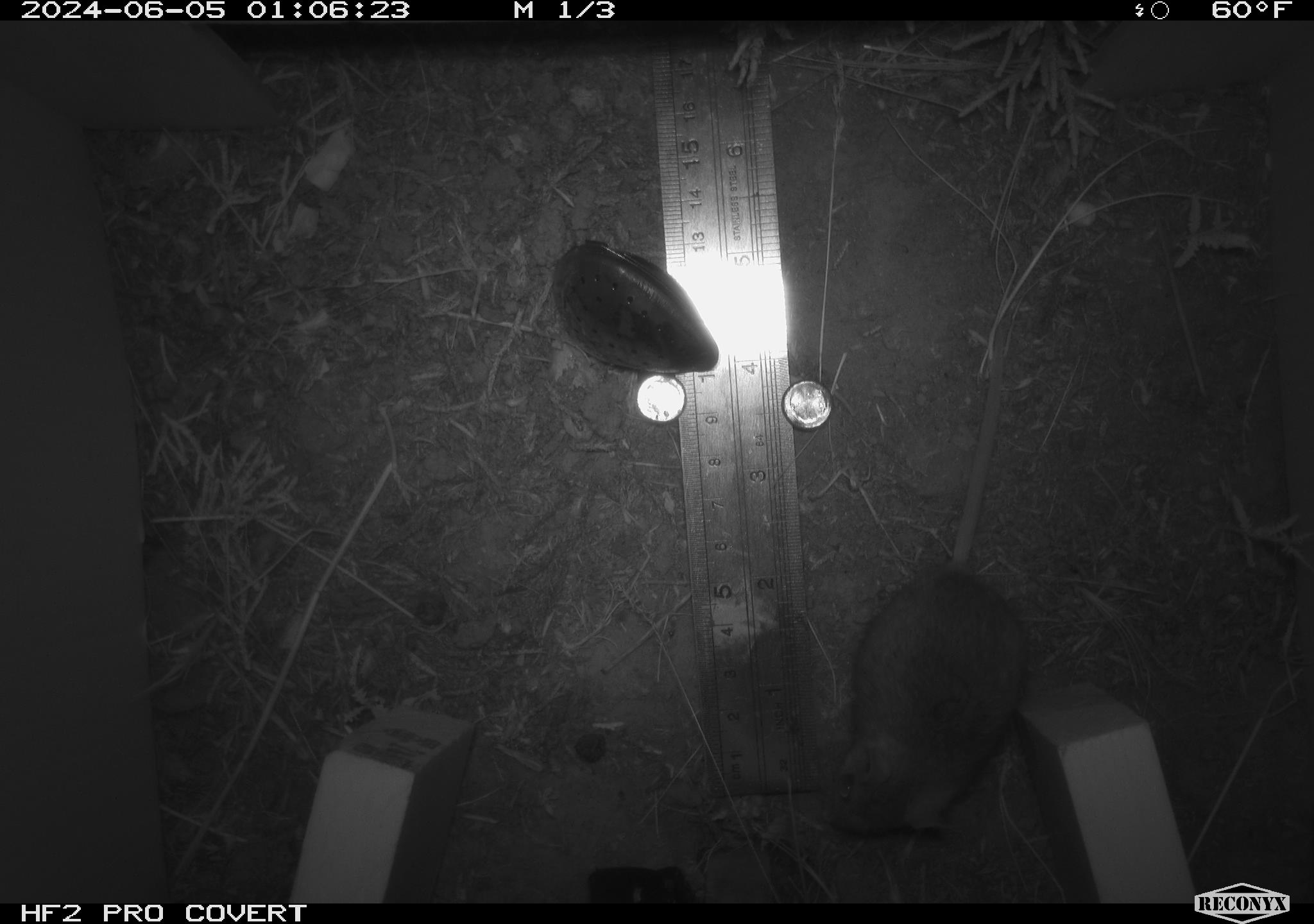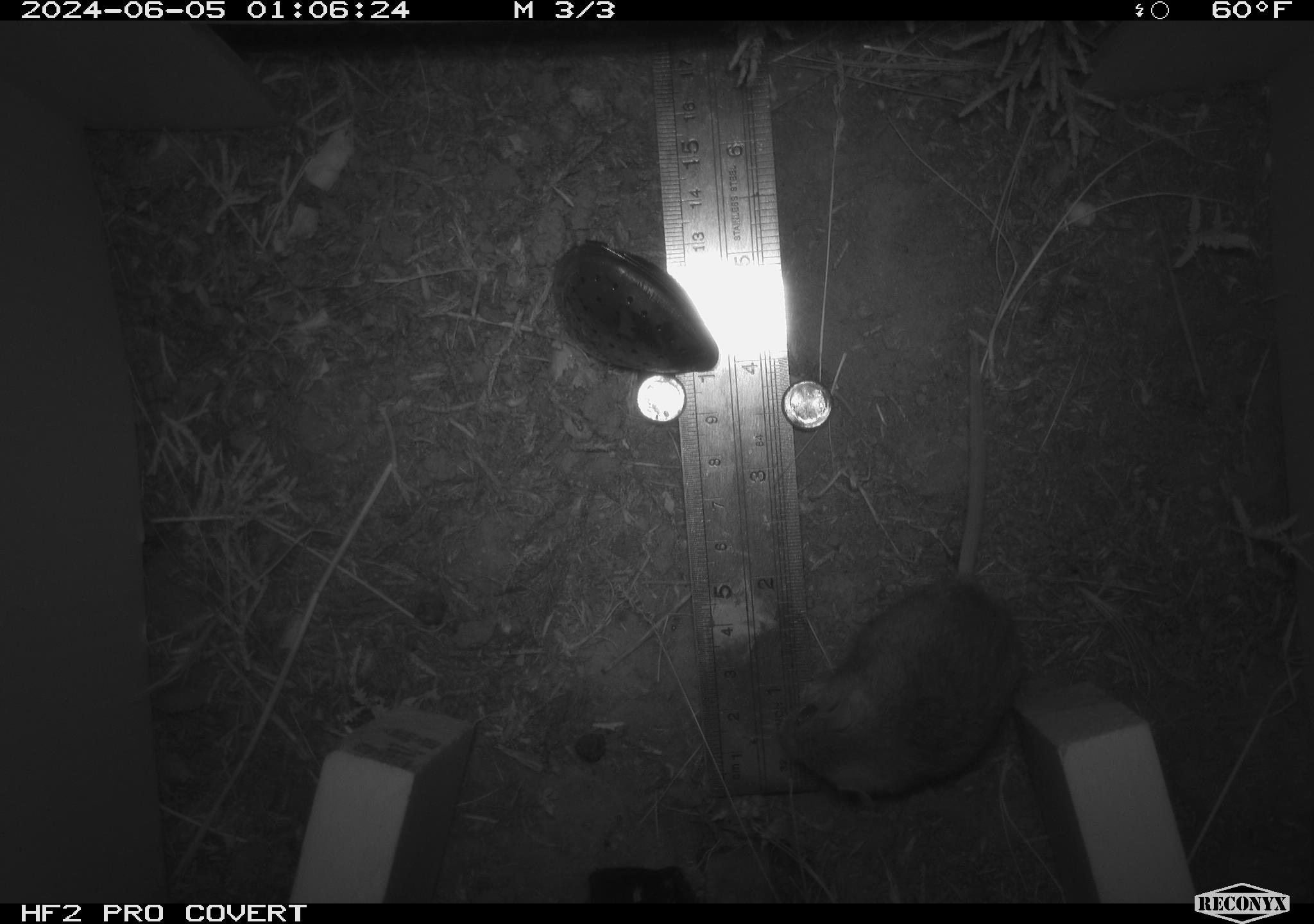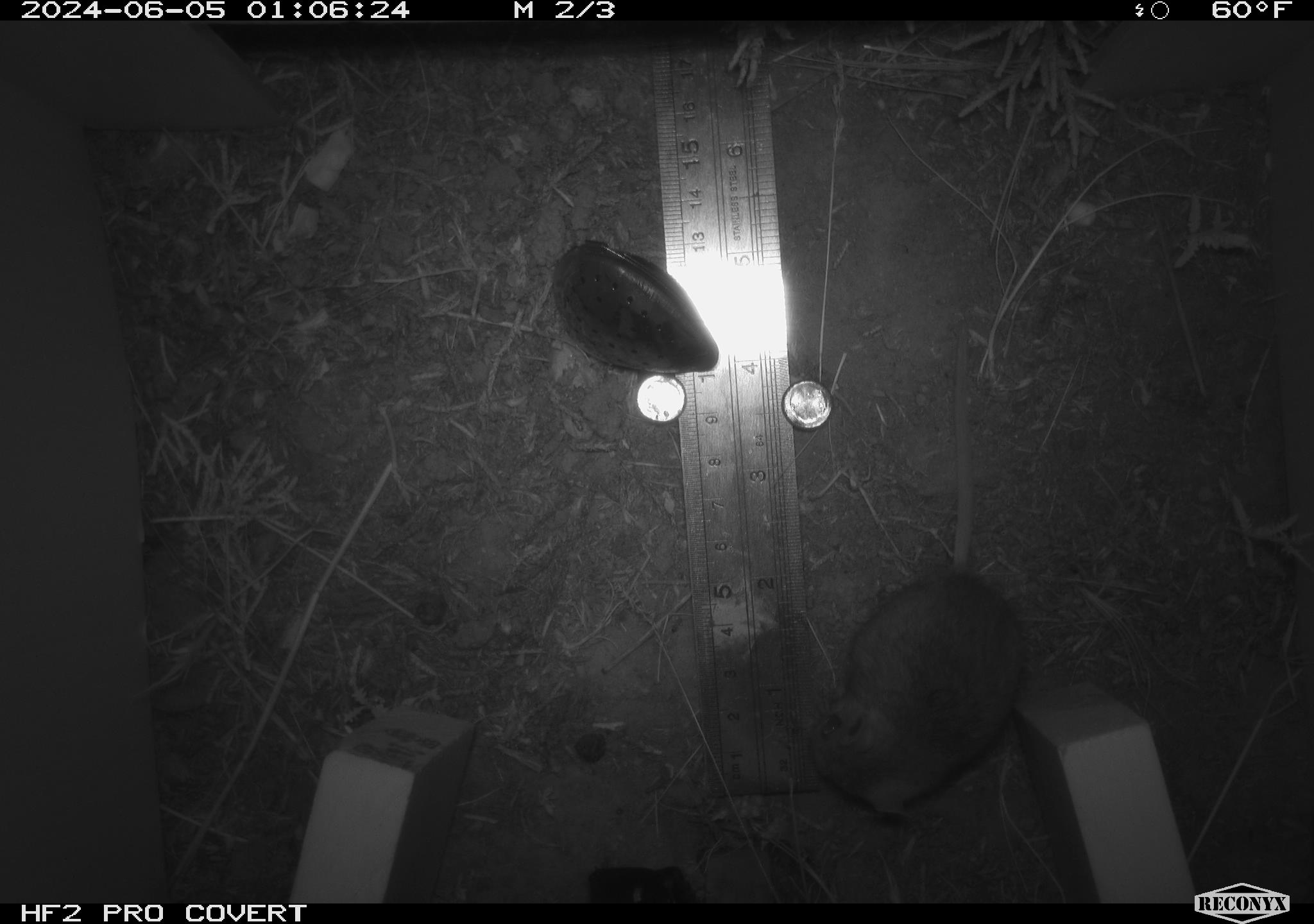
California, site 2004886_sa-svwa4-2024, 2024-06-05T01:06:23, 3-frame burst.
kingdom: Animalia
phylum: Chordata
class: Mammalia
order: Rodentia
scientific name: Rodentia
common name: mouse species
Mouse species (Rodentia).